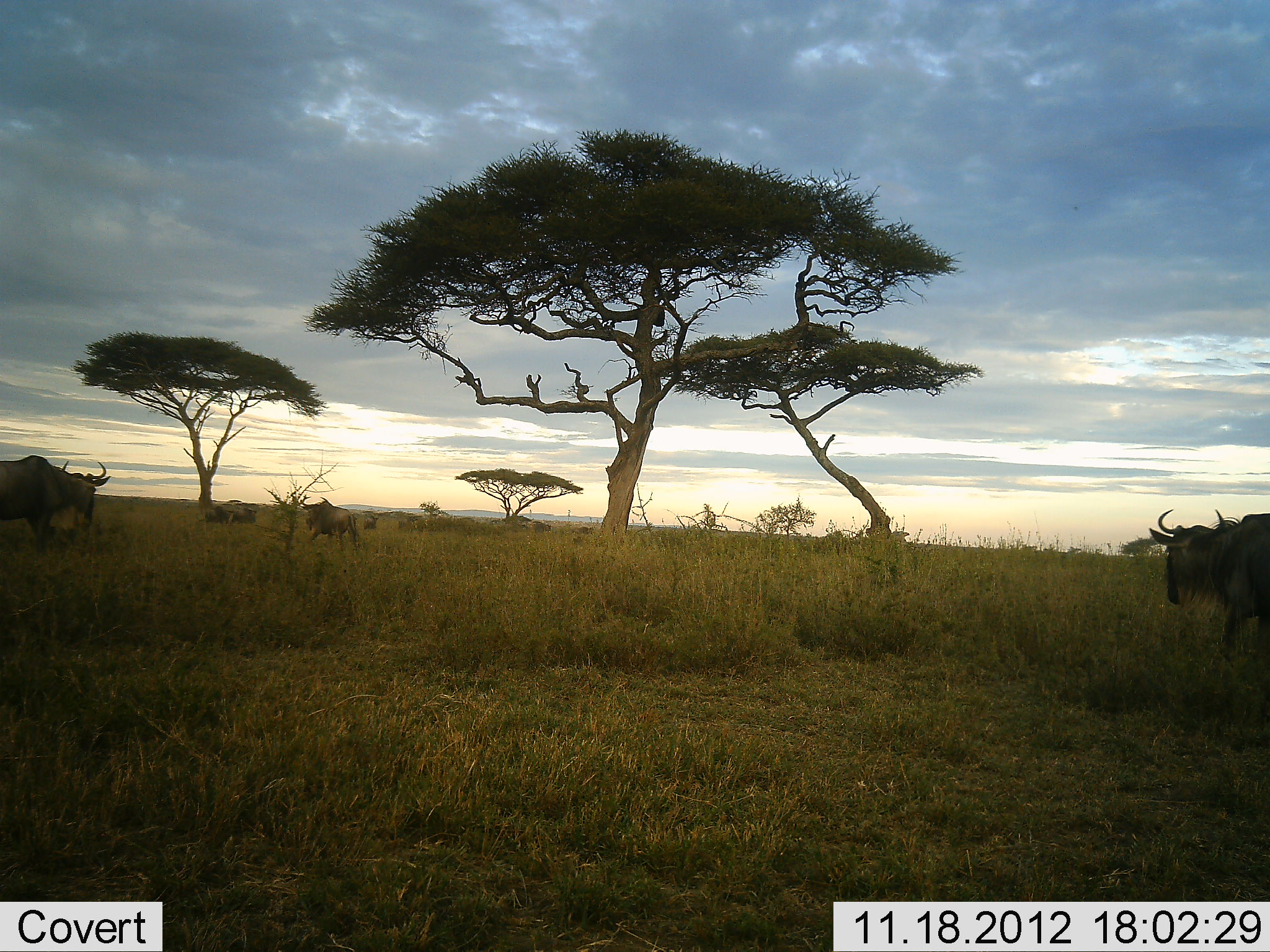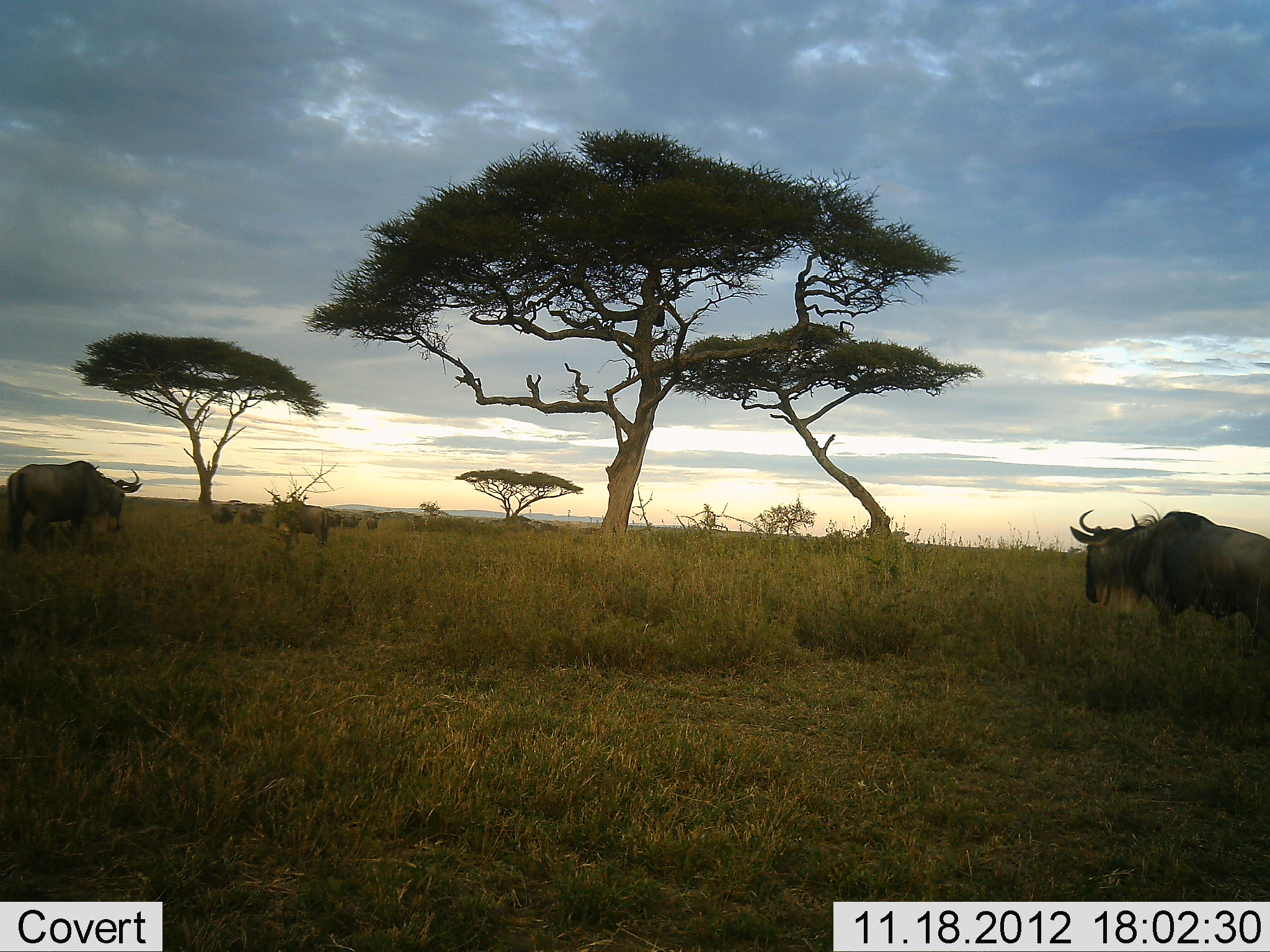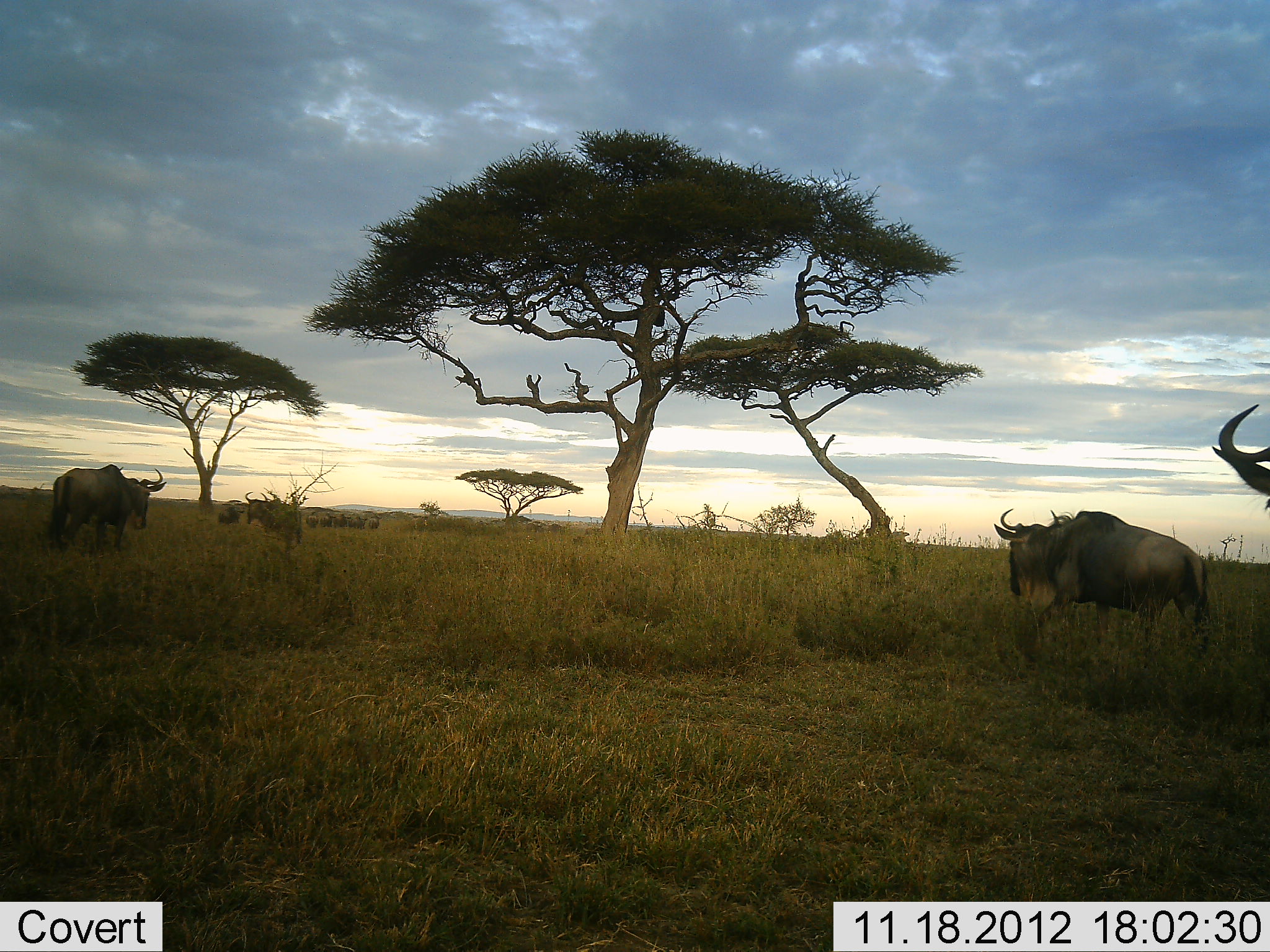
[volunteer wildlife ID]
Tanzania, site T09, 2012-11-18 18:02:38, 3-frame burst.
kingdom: Animalia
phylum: Chordata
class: Mammalia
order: Artiodactyla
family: Bovidae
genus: Connochaetes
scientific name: Connochaetes taurinus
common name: blue wildebeest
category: wildebeest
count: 11-50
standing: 10%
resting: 10%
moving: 100%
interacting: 0%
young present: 0%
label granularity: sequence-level